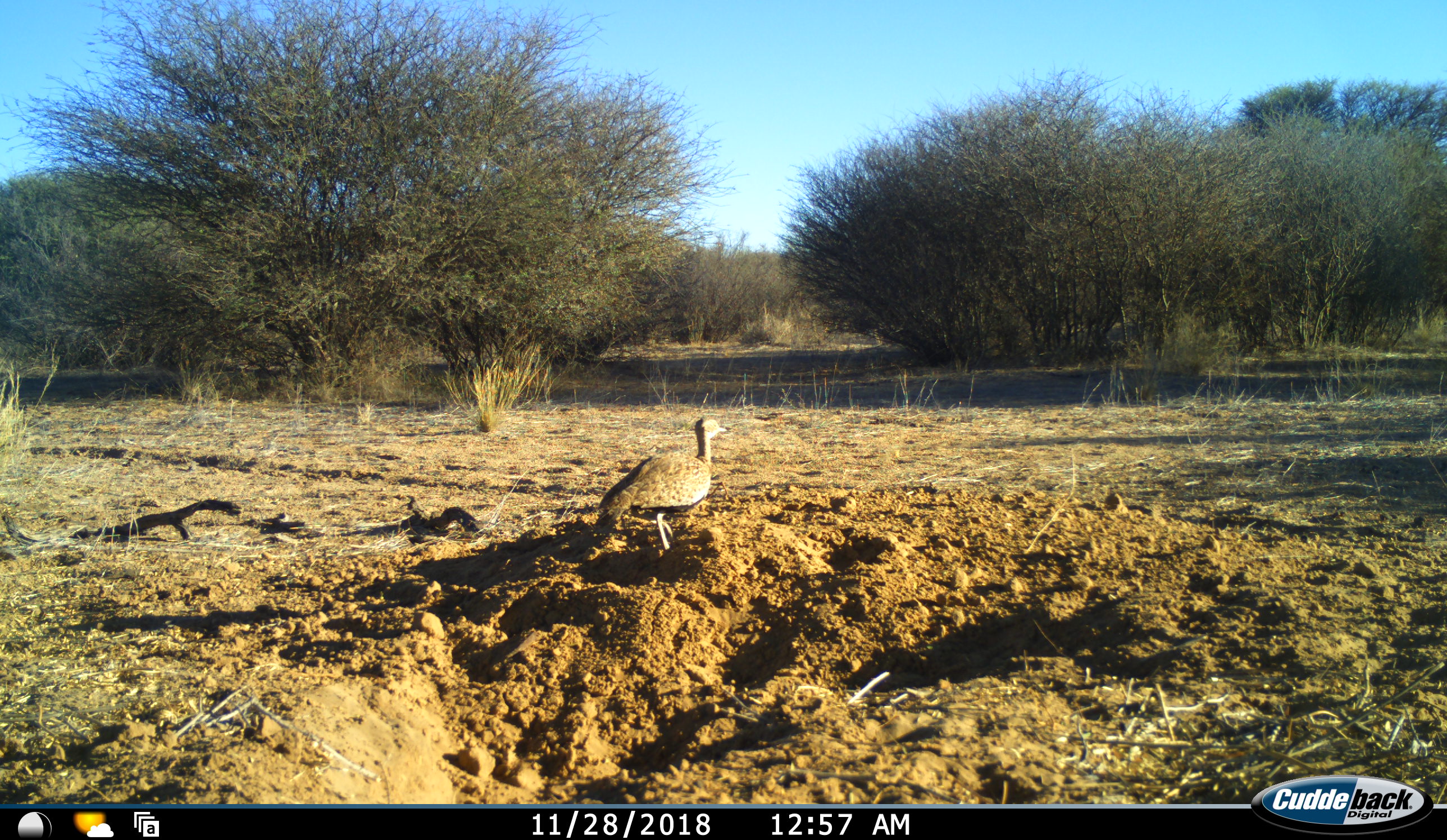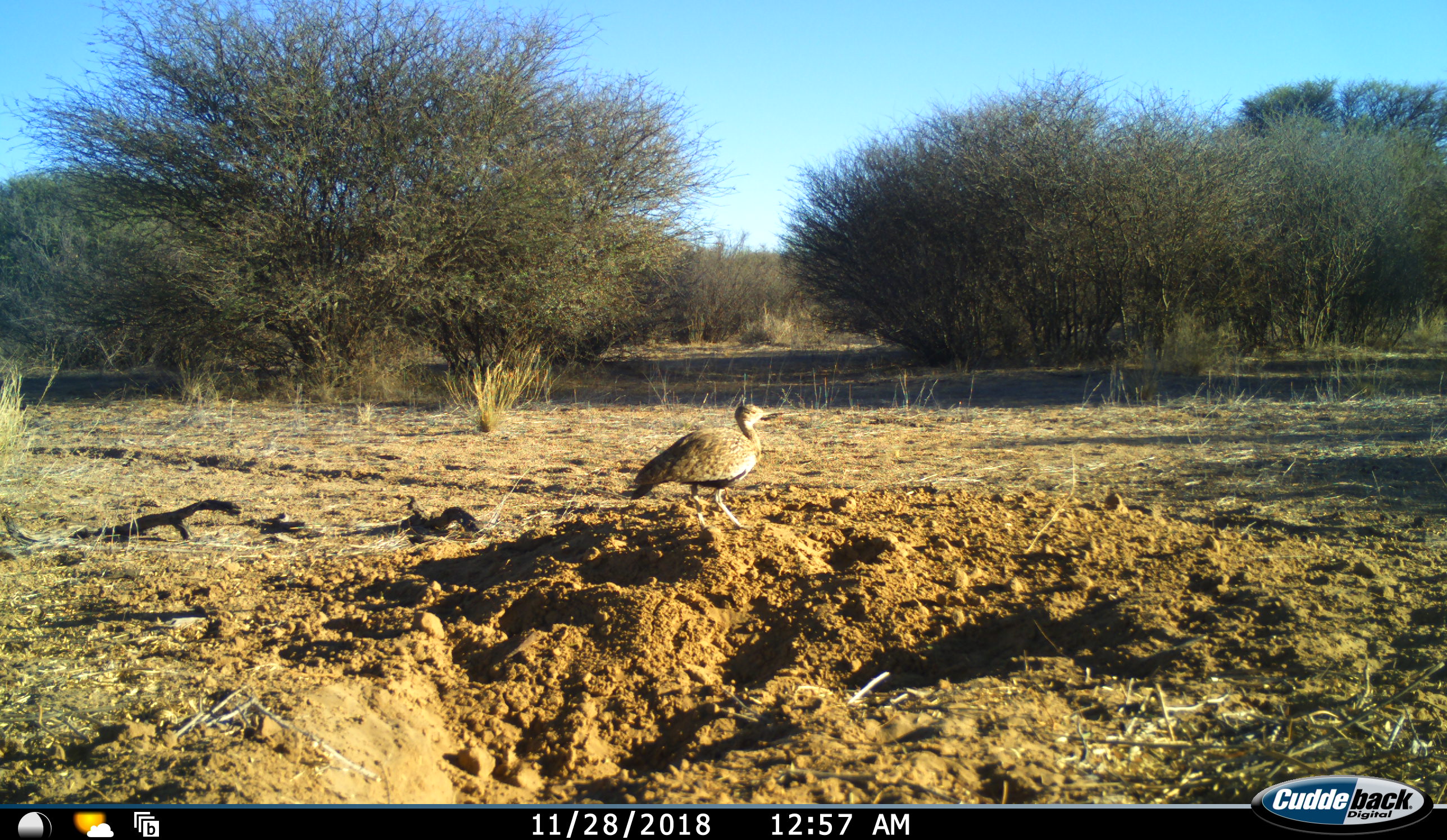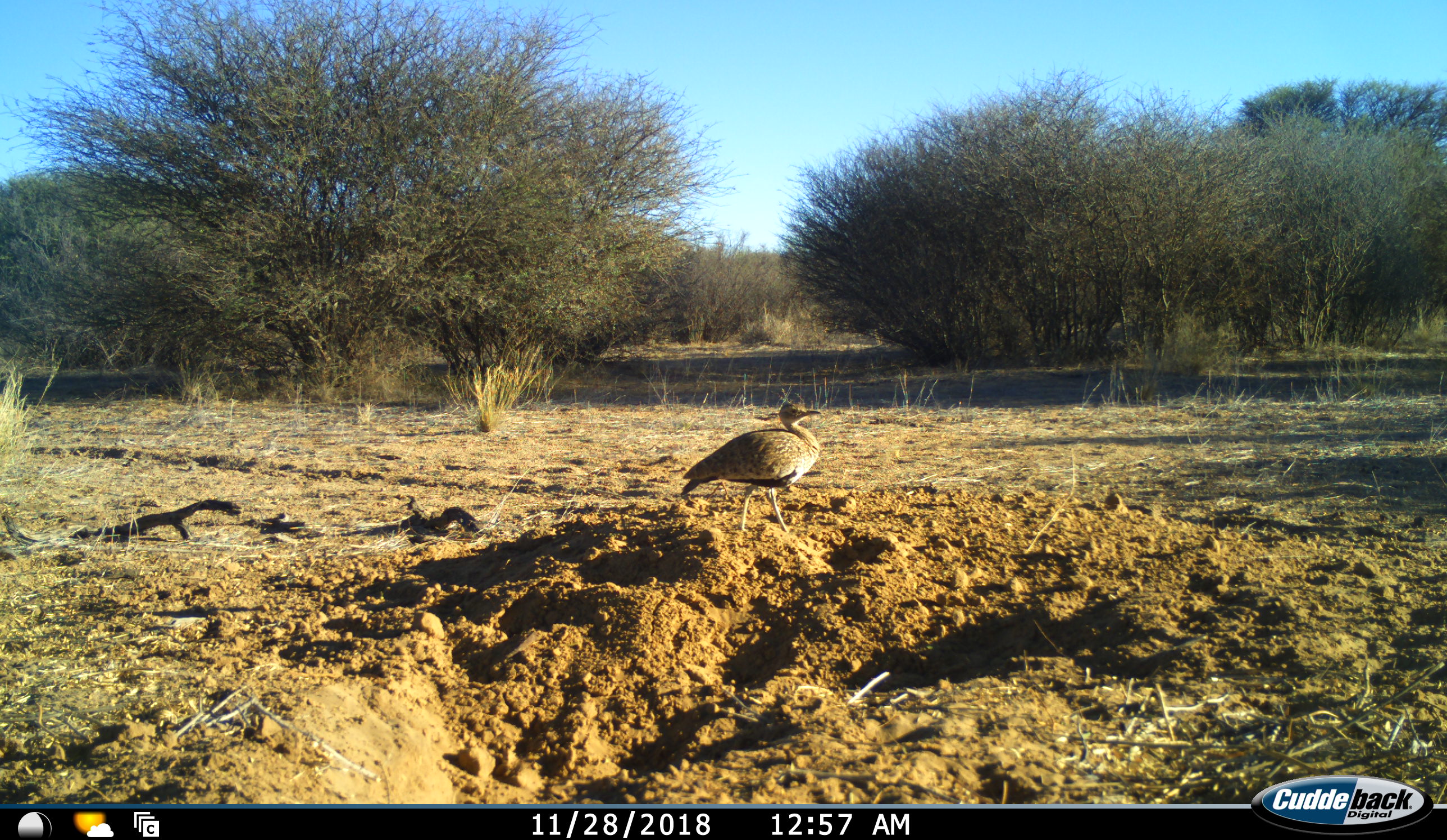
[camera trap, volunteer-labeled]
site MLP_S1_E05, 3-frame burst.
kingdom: Animalia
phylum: Chordata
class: Aves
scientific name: Aves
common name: bird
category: birdother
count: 1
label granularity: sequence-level